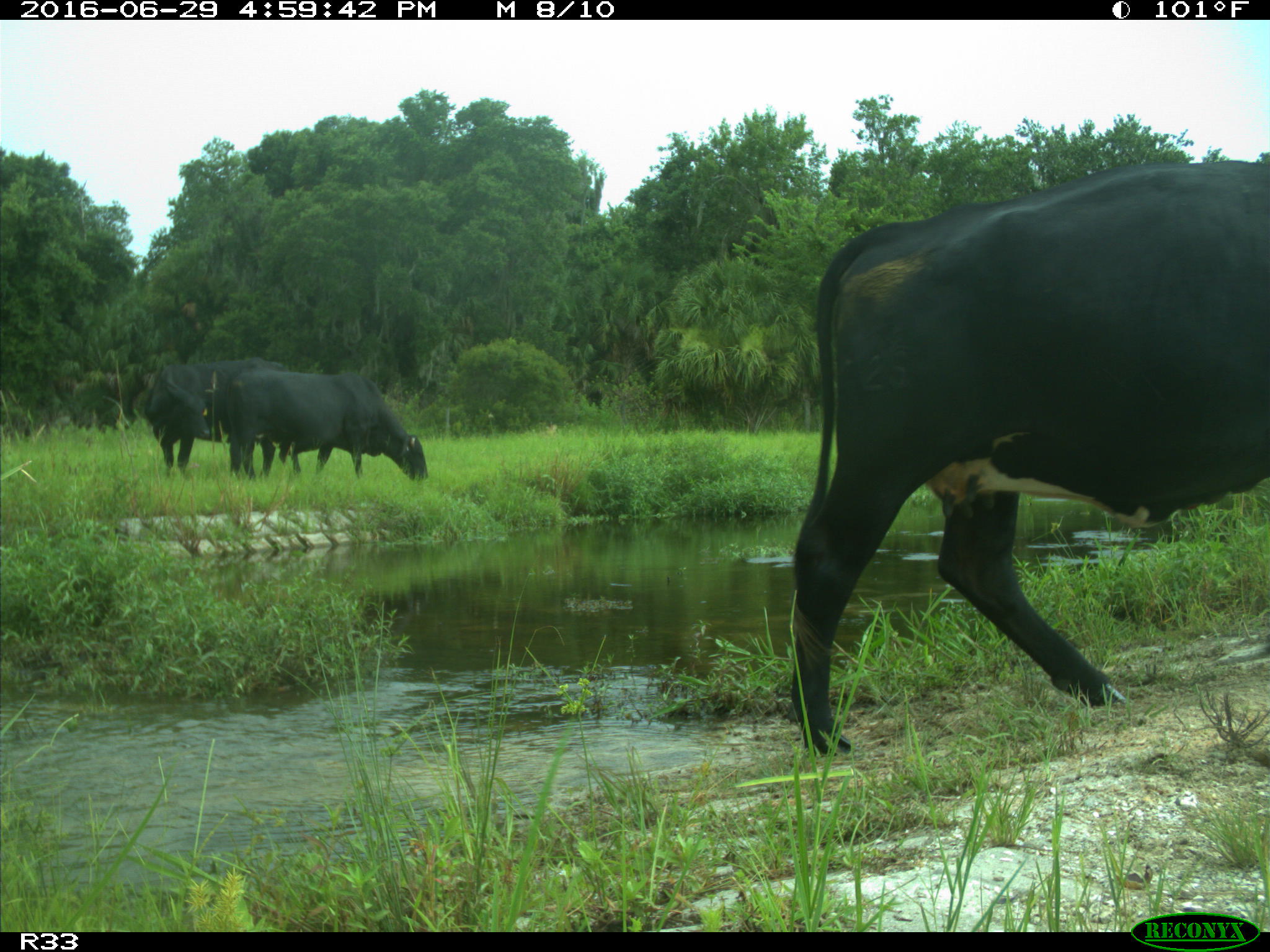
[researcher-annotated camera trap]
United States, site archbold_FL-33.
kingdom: Animalia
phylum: Chordata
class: Mammalia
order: Artiodactyla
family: Bovidae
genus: Bos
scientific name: Bos taurus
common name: domestic cow